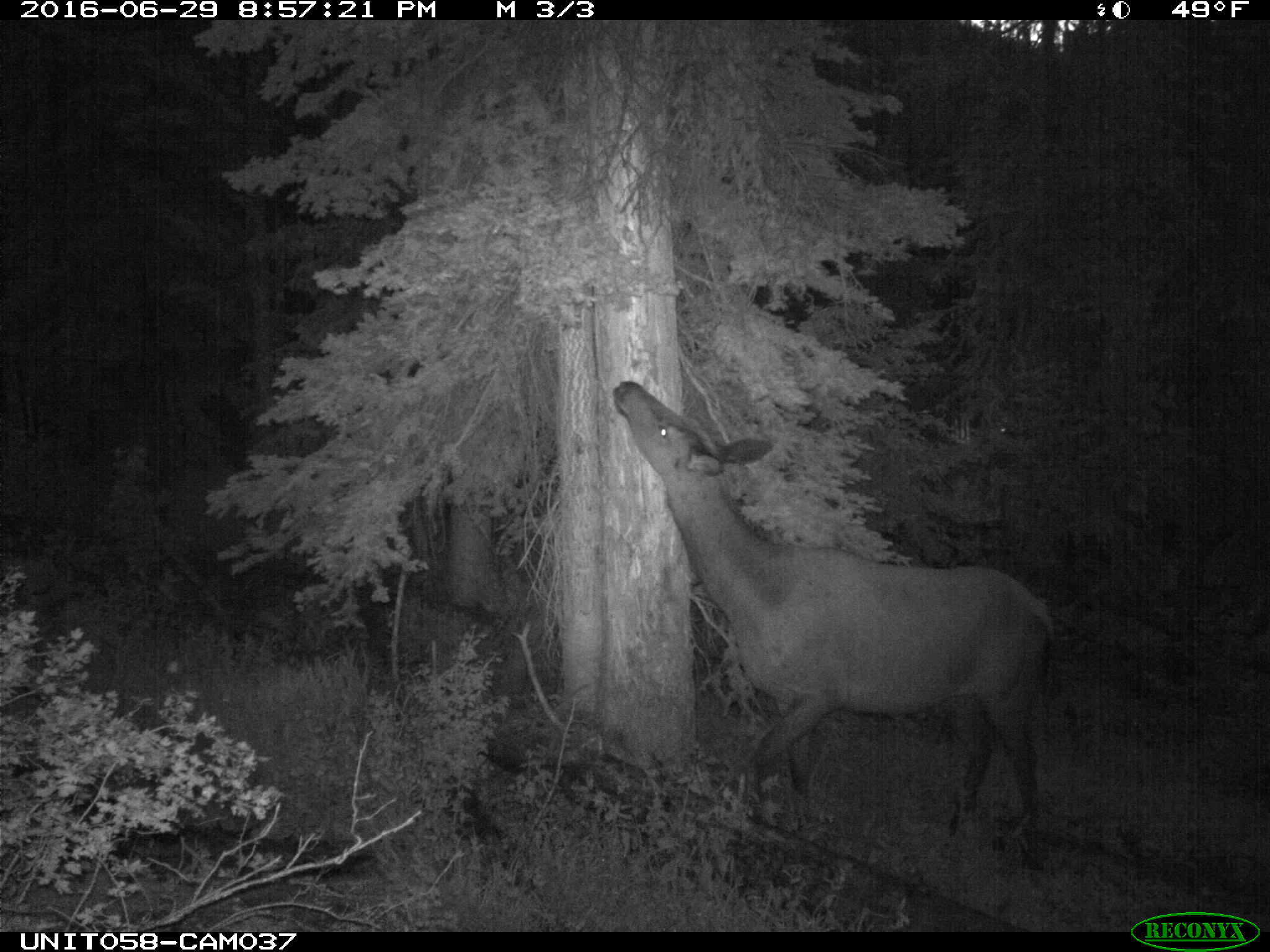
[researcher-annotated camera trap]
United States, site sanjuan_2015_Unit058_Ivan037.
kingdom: Animalia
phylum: Chordata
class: Mammalia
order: Artiodactyla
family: Cervidae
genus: Cervus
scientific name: Cervus elaphus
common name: red deer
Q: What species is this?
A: Cervus elaphus (red deer).